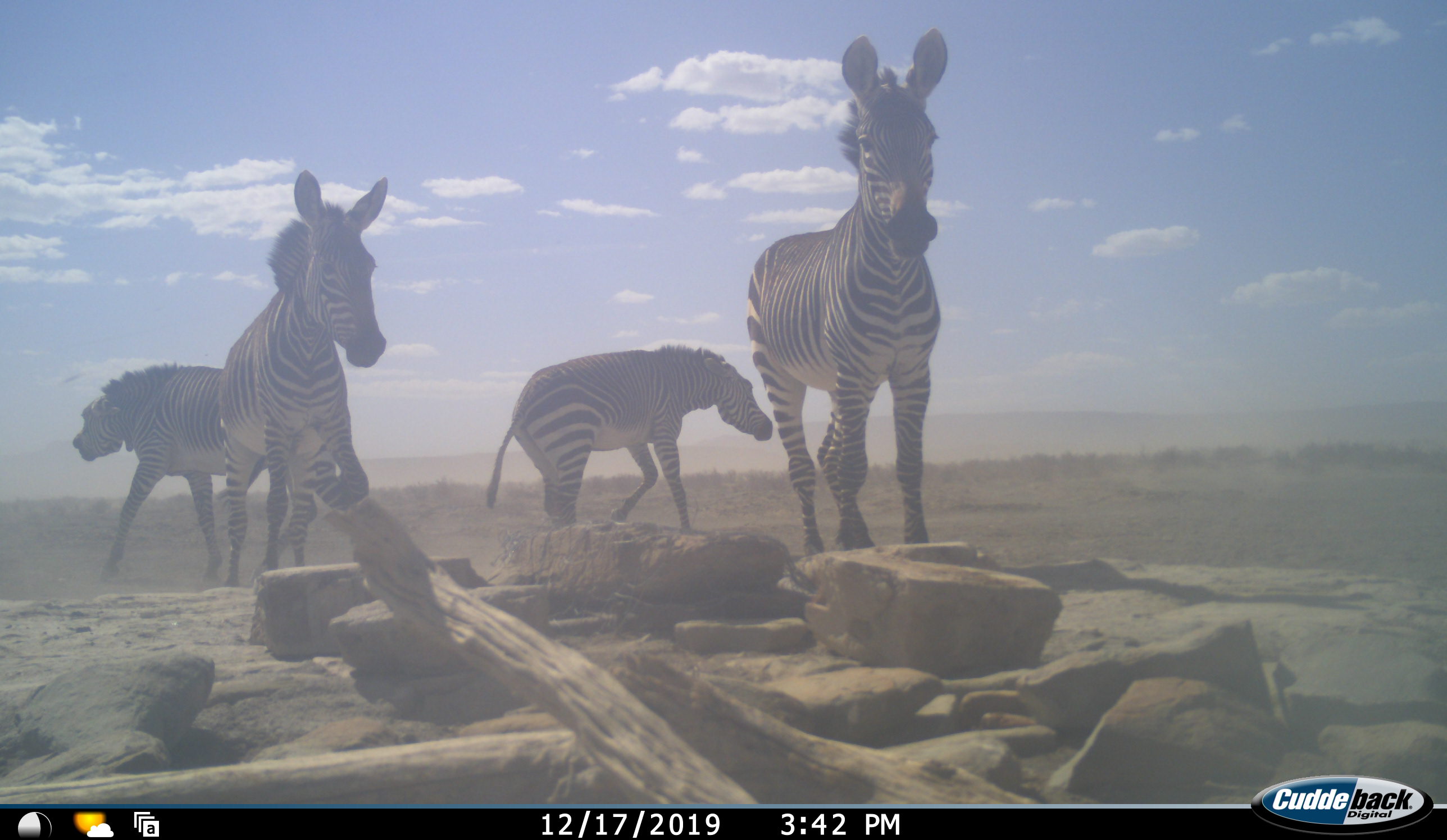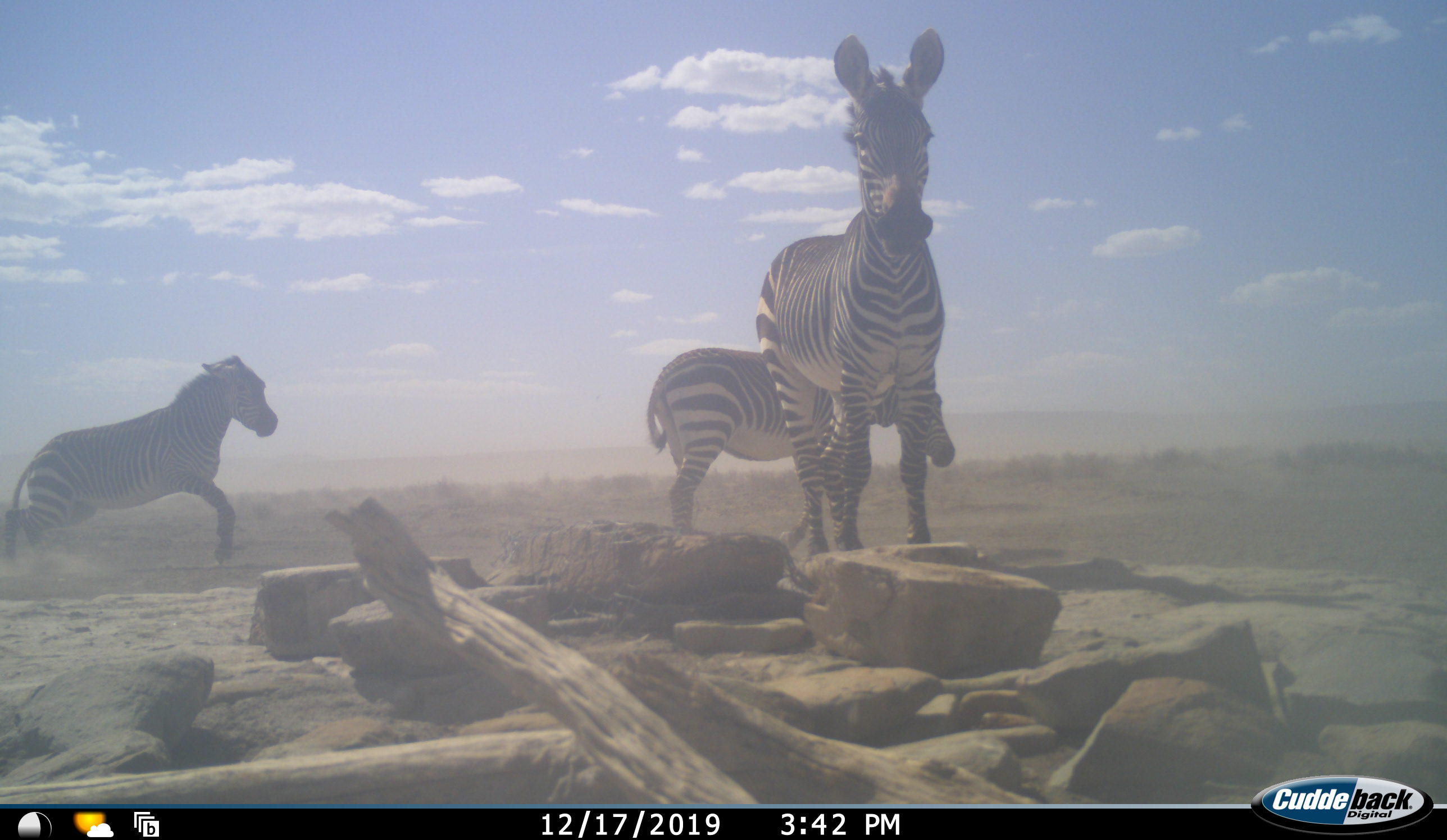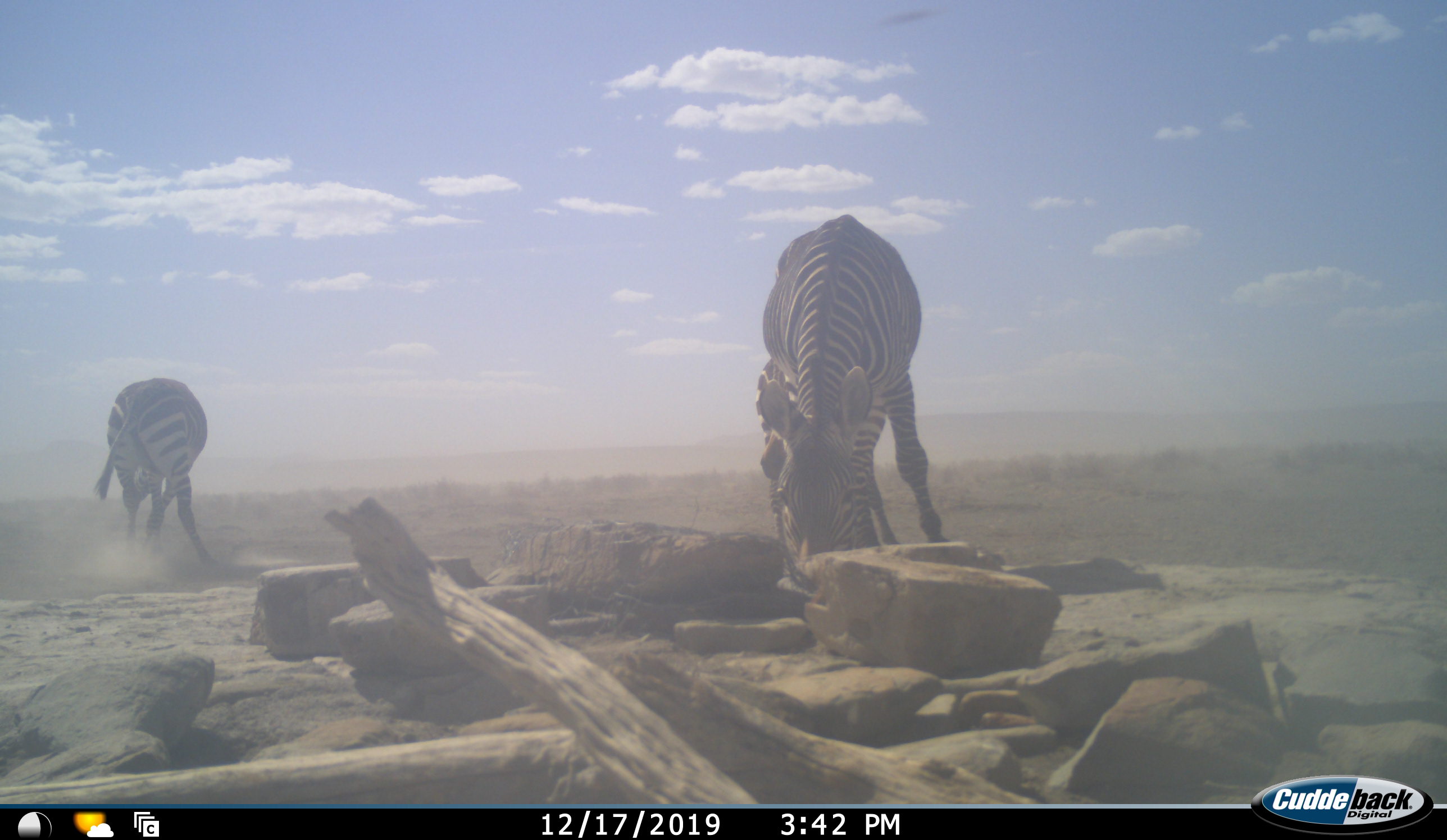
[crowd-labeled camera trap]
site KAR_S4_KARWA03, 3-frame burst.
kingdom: Animalia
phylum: Chordata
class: Mammalia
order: Perissodactyla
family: Equidae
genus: Equus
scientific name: Equus zebra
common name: mountain zebra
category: zebramountain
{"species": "zebramountain (mountain zebra) (Equus zebra)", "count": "4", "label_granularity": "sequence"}